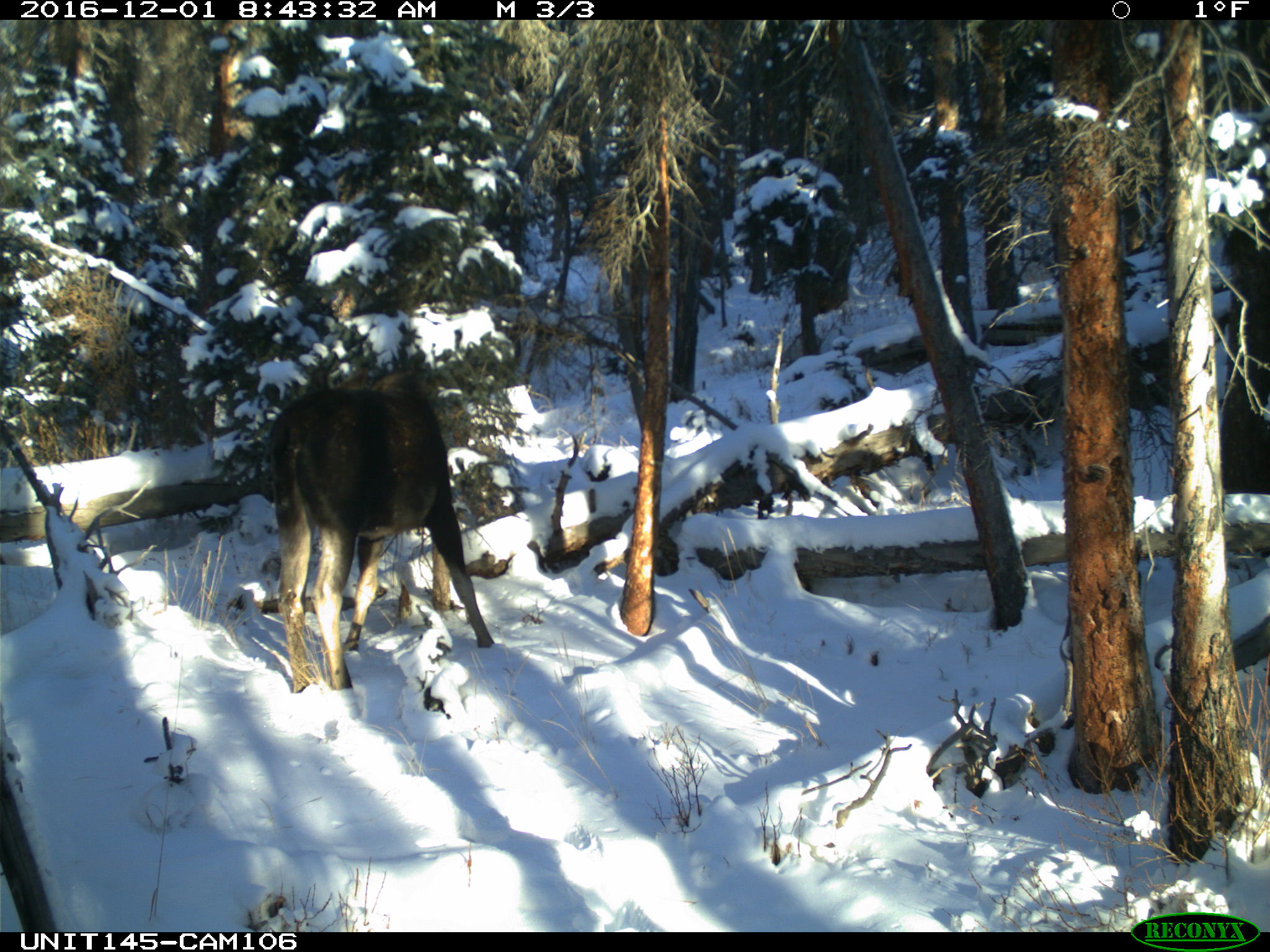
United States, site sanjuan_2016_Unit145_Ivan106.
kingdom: Animalia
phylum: Chordata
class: Mammalia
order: Artiodactyla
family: Cervidae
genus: Alces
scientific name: Alces alces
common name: moose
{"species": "Alces alces (moose)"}